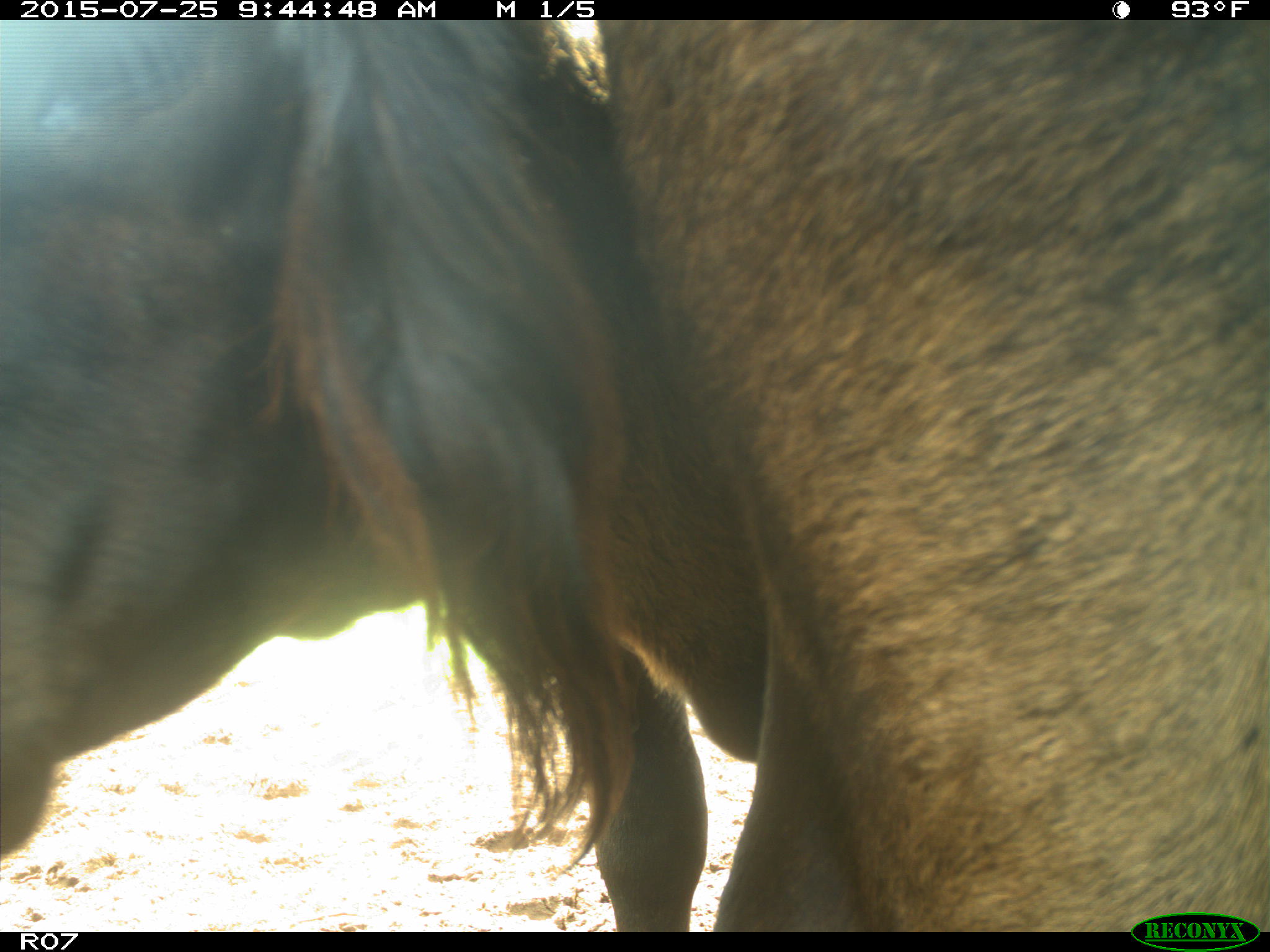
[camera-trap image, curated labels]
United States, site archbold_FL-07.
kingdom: Animalia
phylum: Chordata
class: Mammalia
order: Artiodactyla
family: Bovidae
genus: Bos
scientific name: Bos taurus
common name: domestic cow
Bos taurus (domestic cow).